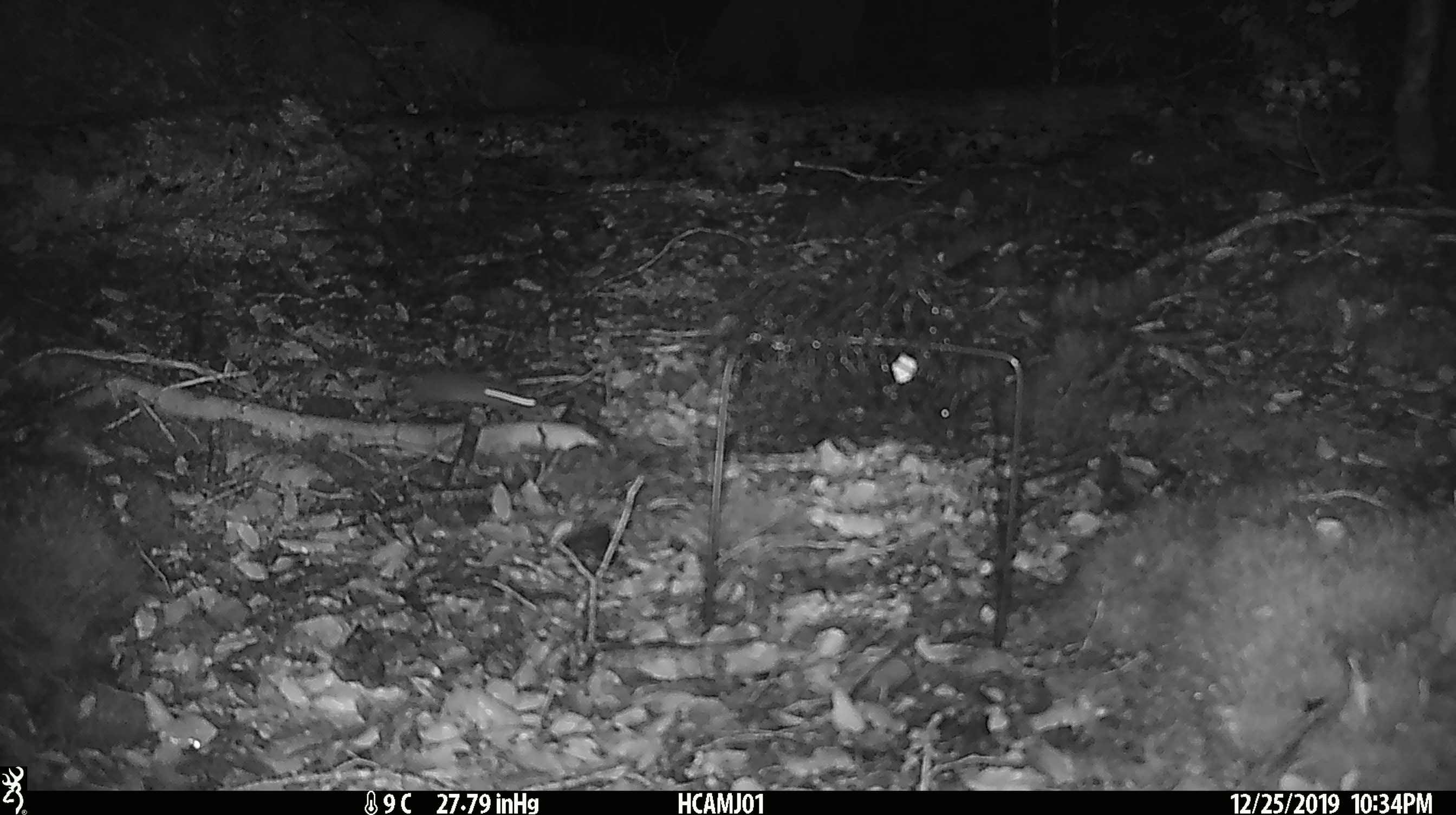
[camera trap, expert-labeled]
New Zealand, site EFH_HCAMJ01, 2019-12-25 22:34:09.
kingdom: Animalia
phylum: Chordata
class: Mammalia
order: Rodentia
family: Muridae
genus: Mus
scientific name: Mus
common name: mouse